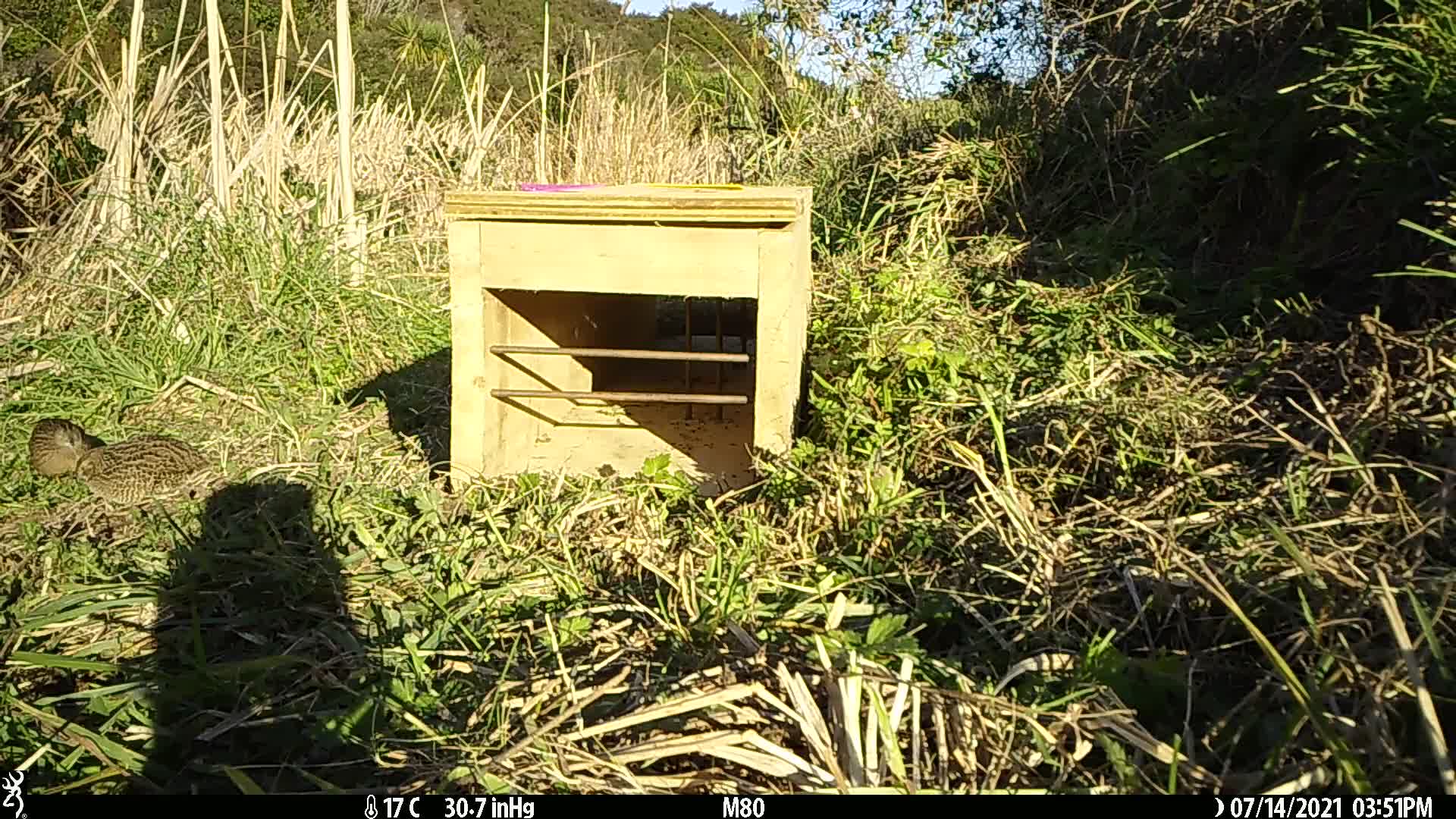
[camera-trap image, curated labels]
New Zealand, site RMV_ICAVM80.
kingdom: Animalia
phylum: Chordata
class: Aves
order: Galliformes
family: Phasianidae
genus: Synoicus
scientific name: Synoicus ypsilophorus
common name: brown quail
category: quail brown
Quail brown (brown quail) (Synoicus ypsilophorus).